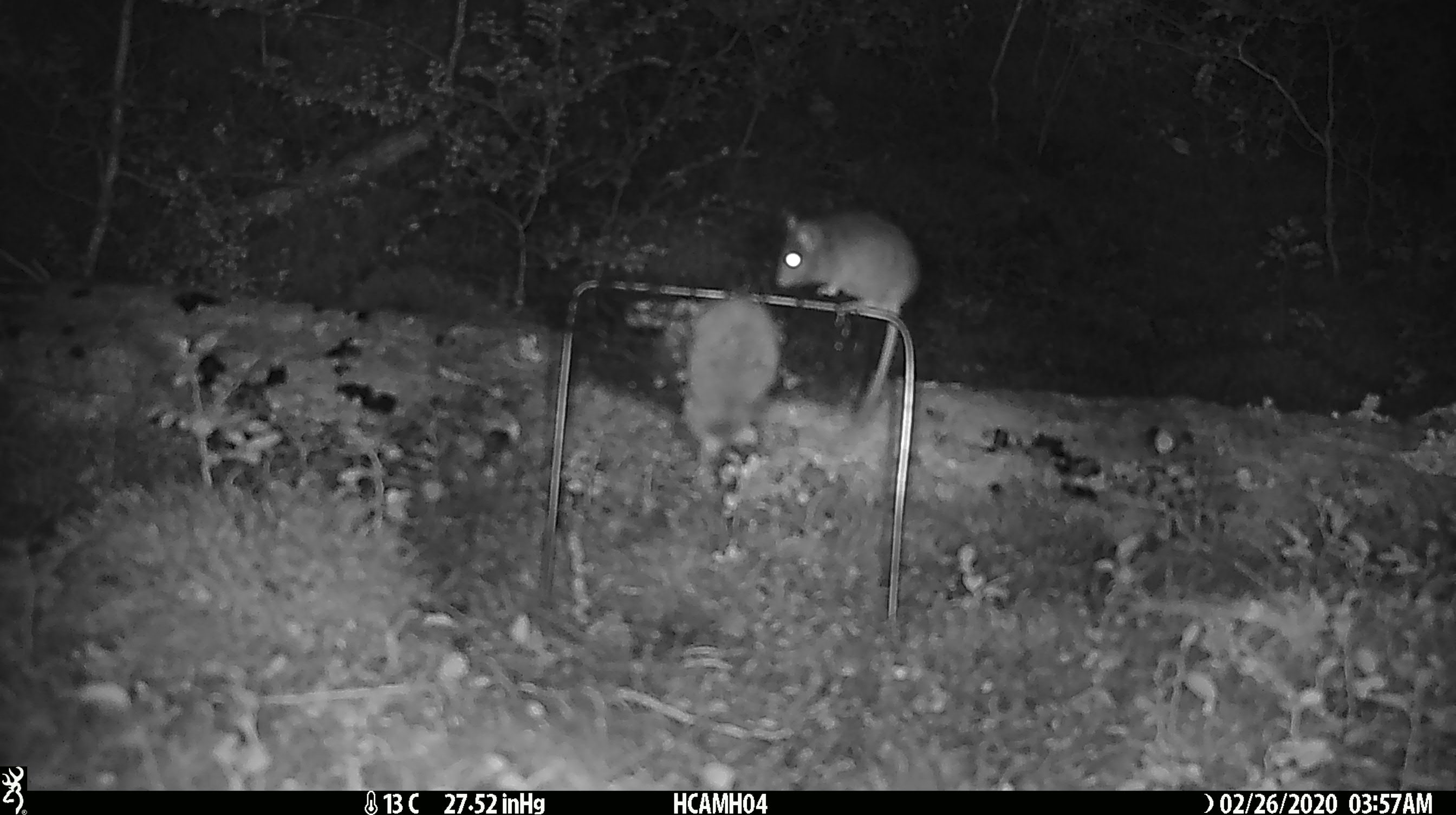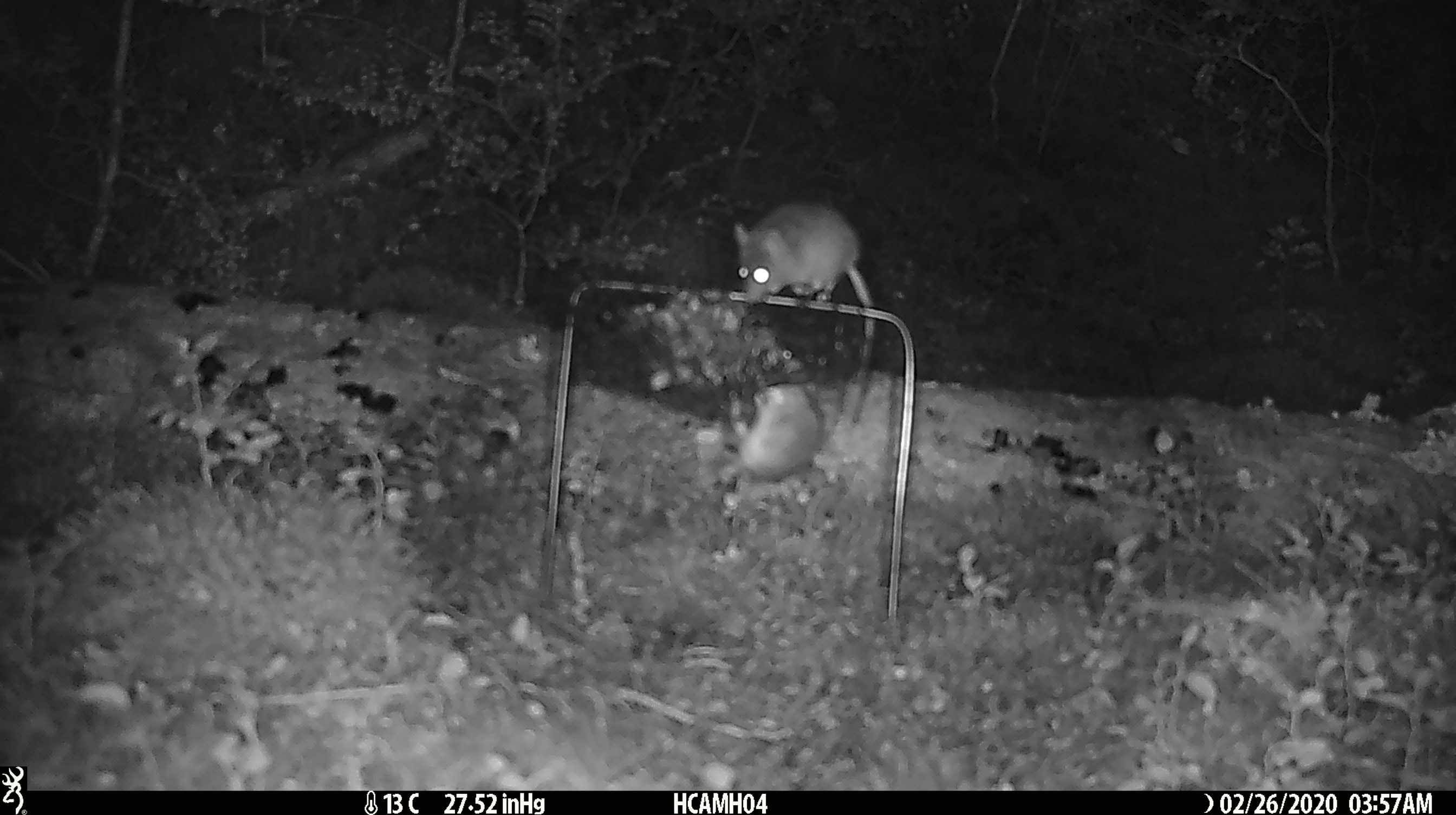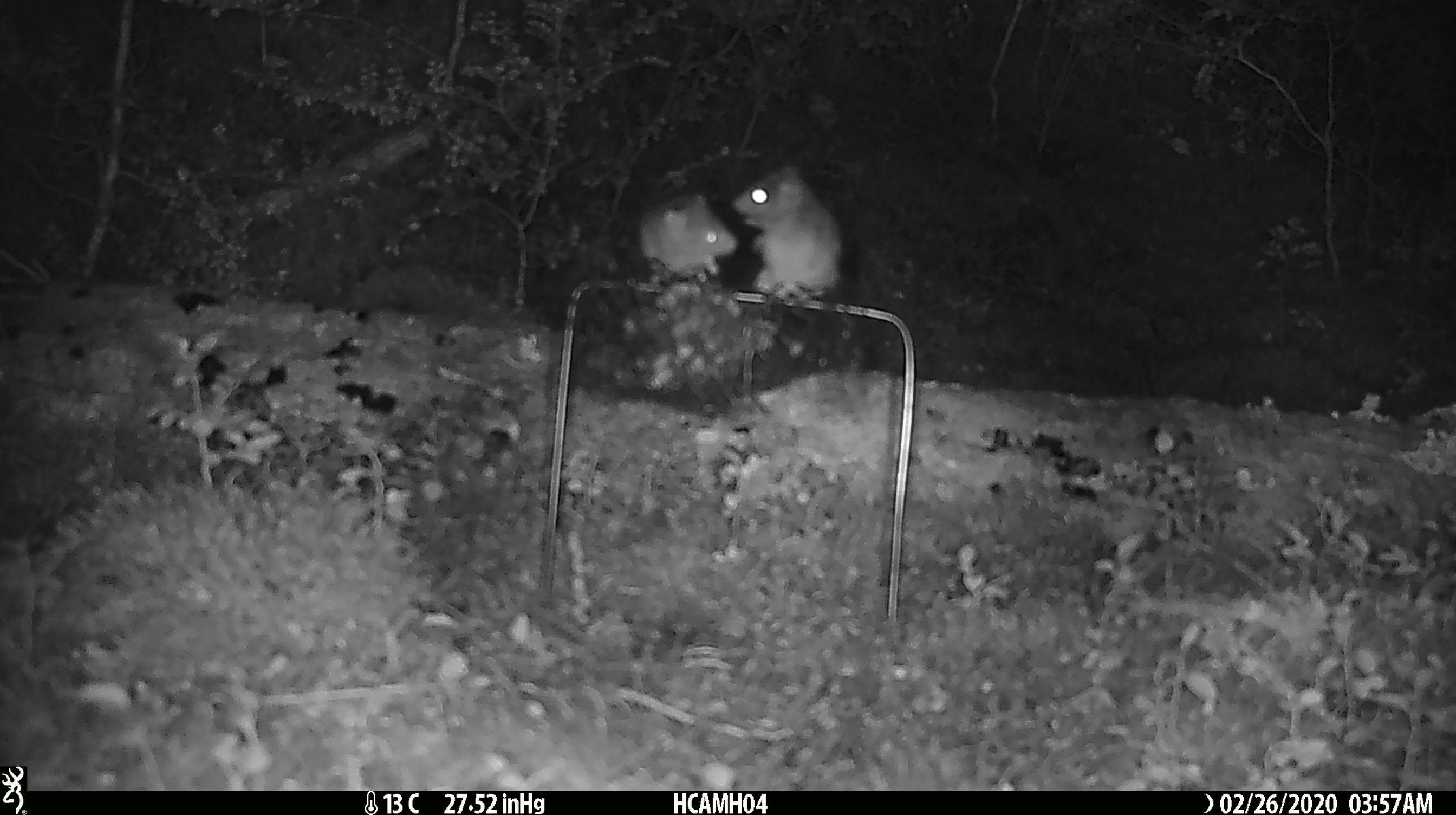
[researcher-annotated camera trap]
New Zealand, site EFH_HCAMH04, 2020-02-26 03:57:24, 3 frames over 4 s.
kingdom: Animalia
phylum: Chordata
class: Mammalia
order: Rodentia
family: Muridae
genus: Mus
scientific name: Mus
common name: mouse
Mouse (Mus).